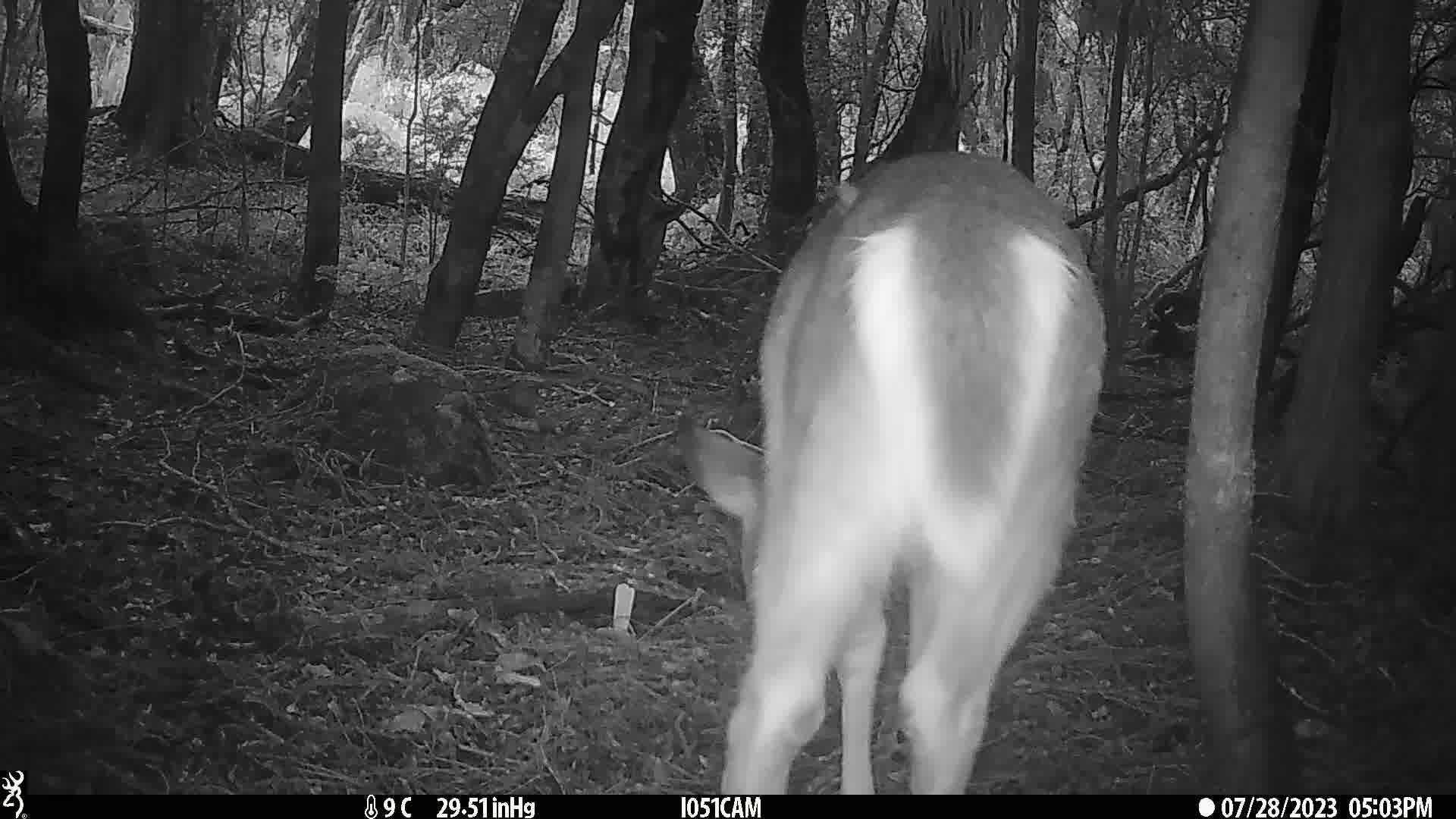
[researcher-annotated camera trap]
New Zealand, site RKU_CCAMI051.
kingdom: Animalia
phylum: Chordata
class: Mammalia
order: Artiodactyla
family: Cervidae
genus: Odocoileus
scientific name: Odocoileus virginianus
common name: white-tailed deer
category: white tailed deer